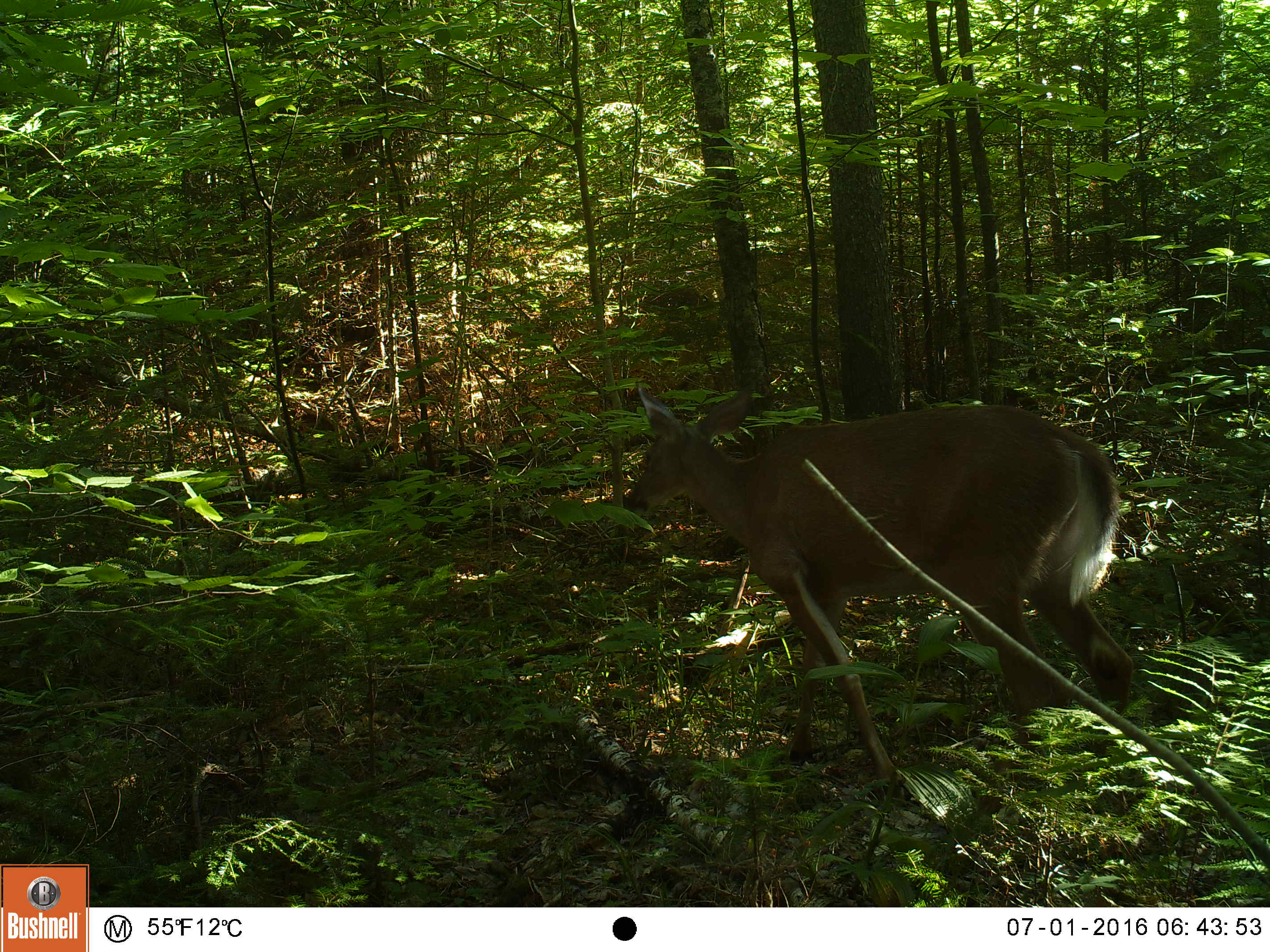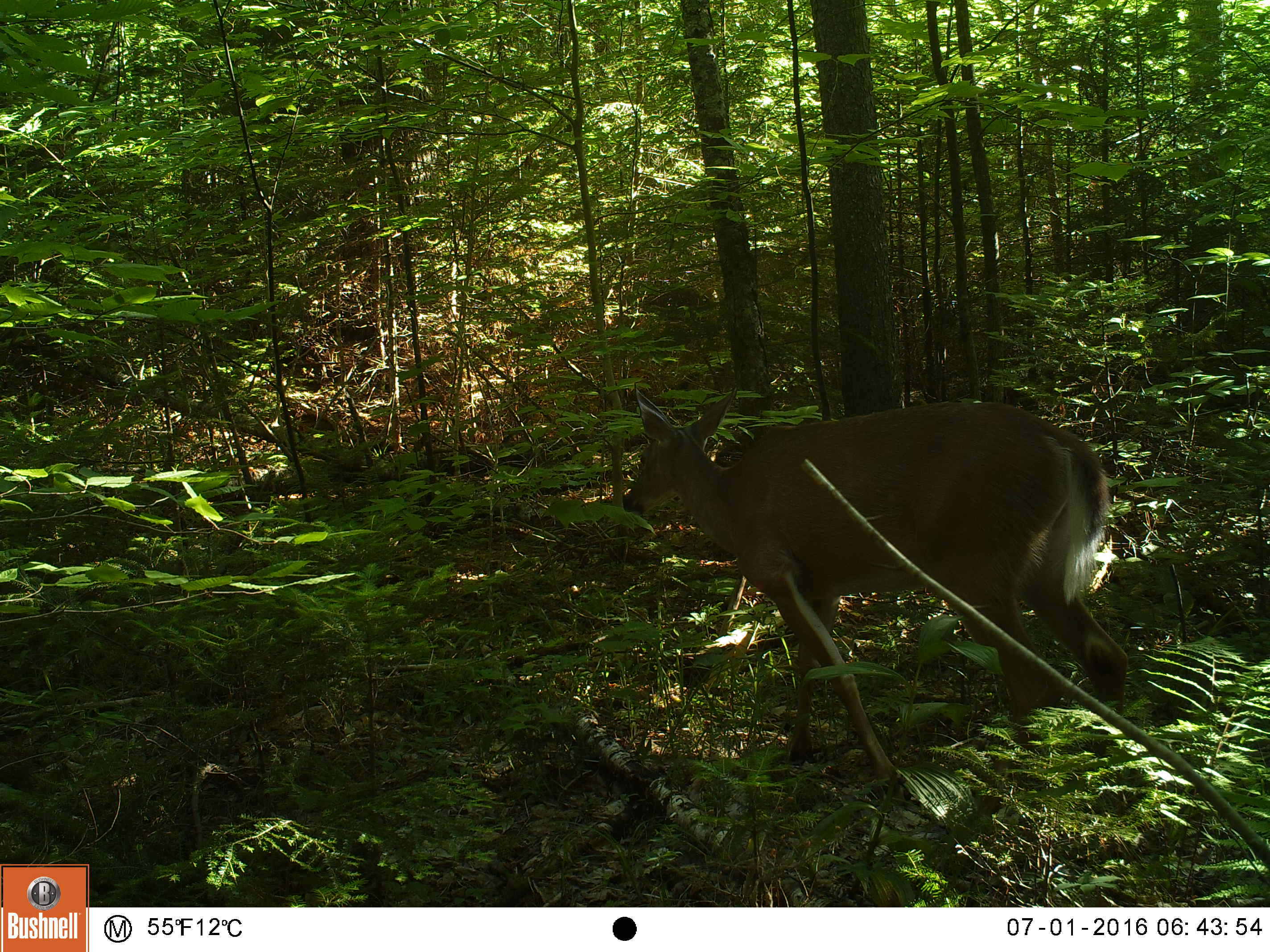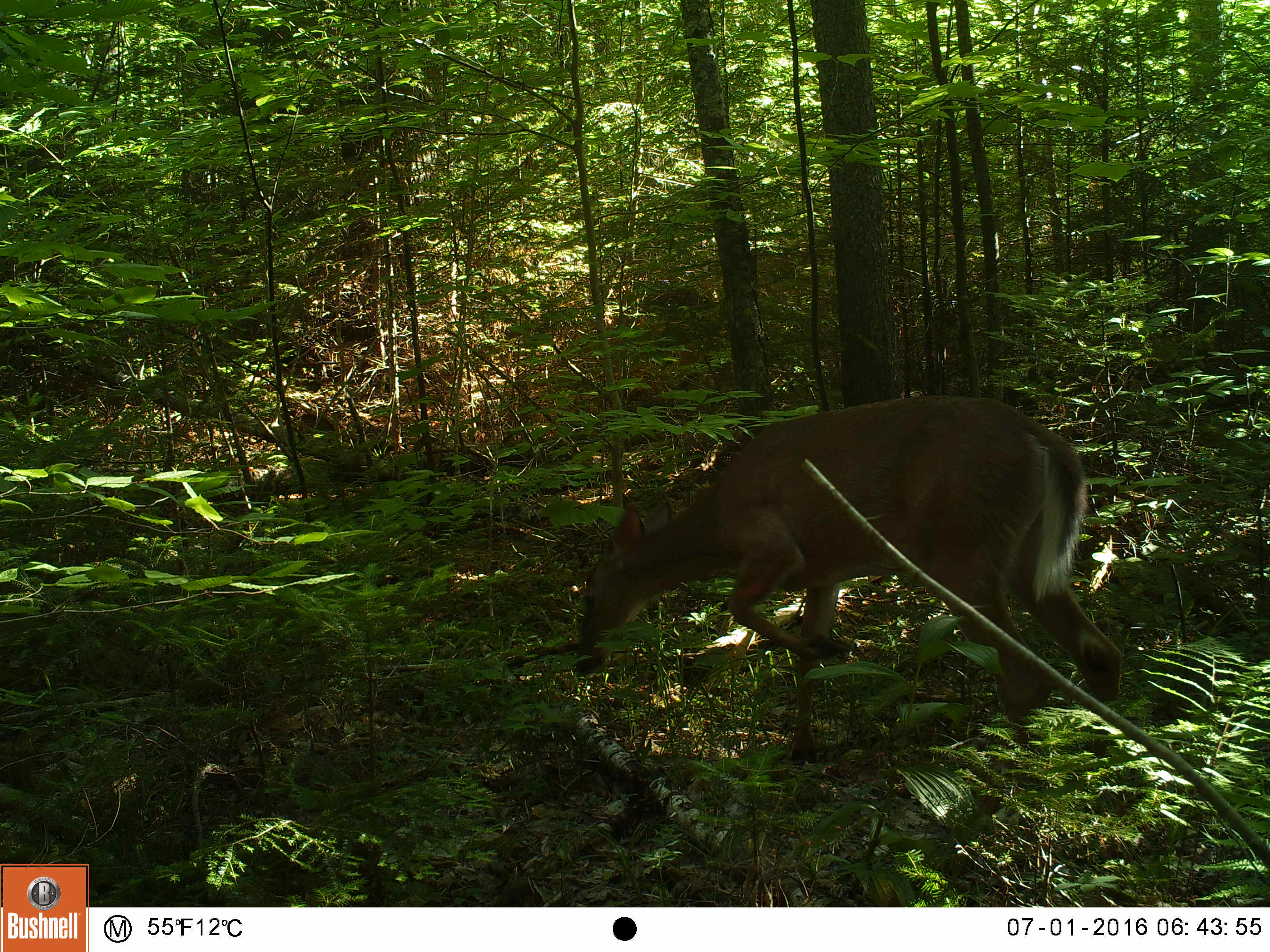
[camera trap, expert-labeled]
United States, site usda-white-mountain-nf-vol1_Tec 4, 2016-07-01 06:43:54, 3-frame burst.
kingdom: Animalia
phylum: Chordata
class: Mammalia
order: Artiodactyla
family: Cervidae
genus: Odocoileus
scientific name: Odocoileus virginianus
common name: white-tailed deer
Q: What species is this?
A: White-tailed deer (Odocoileus virginianus).